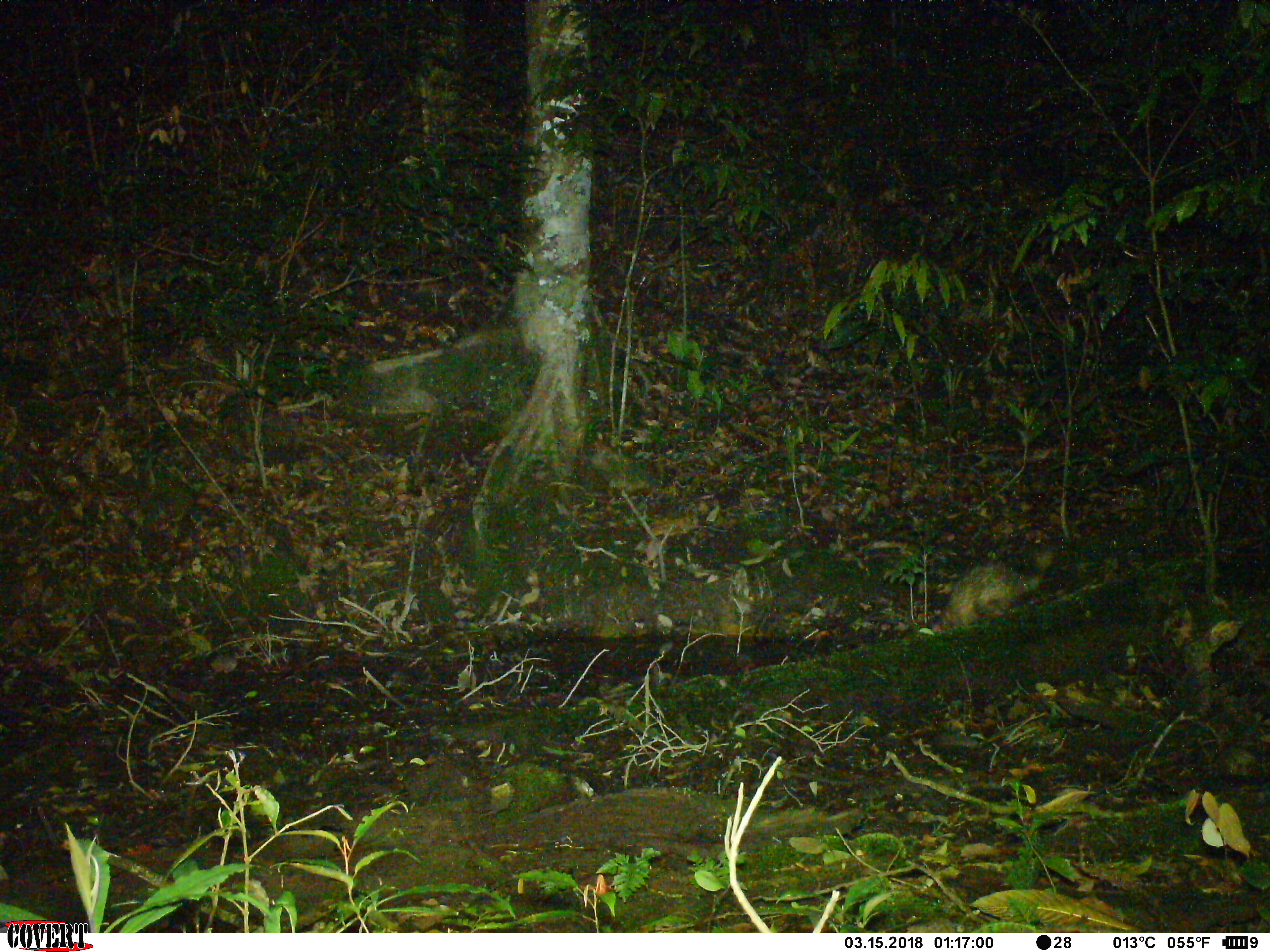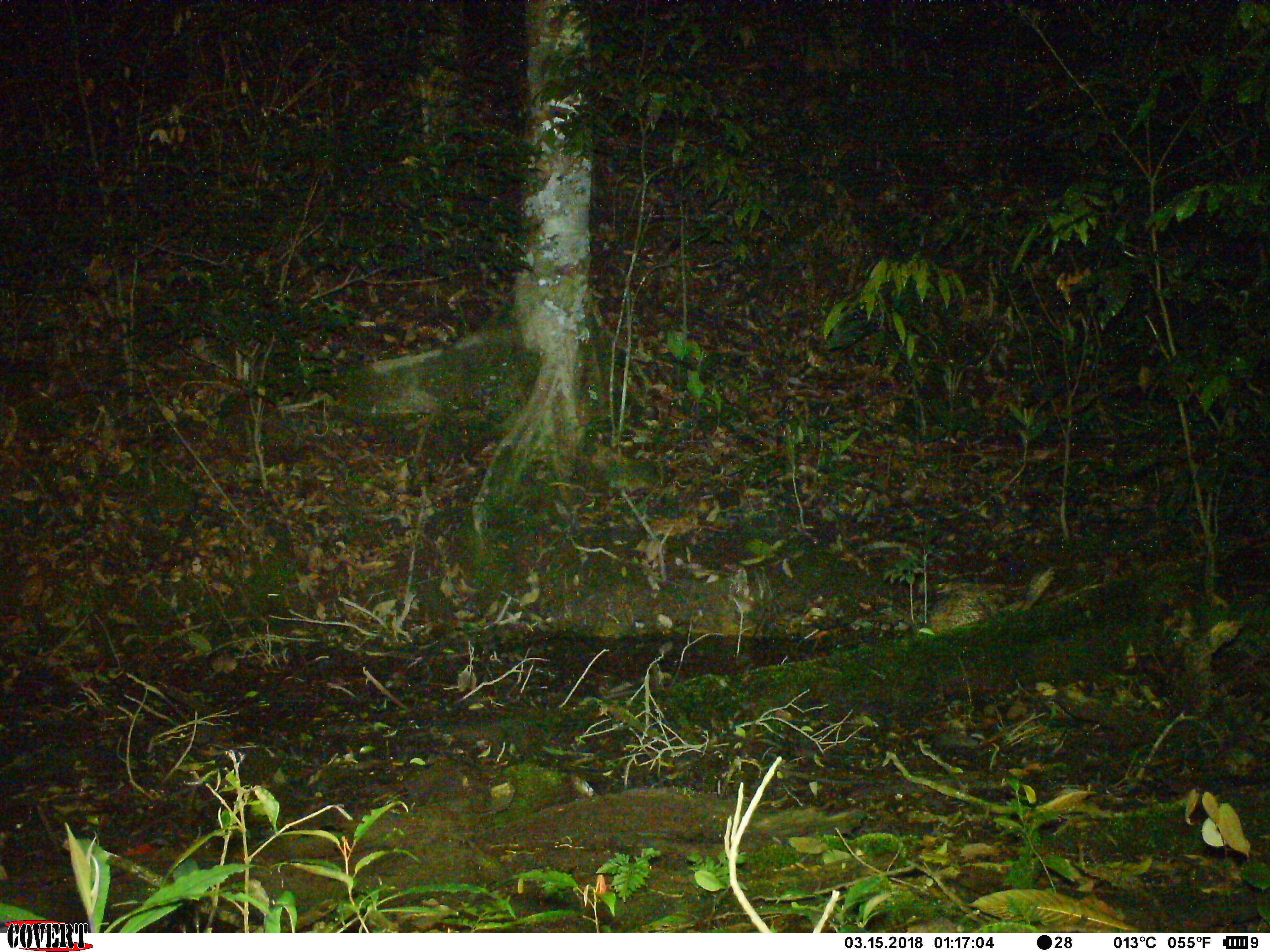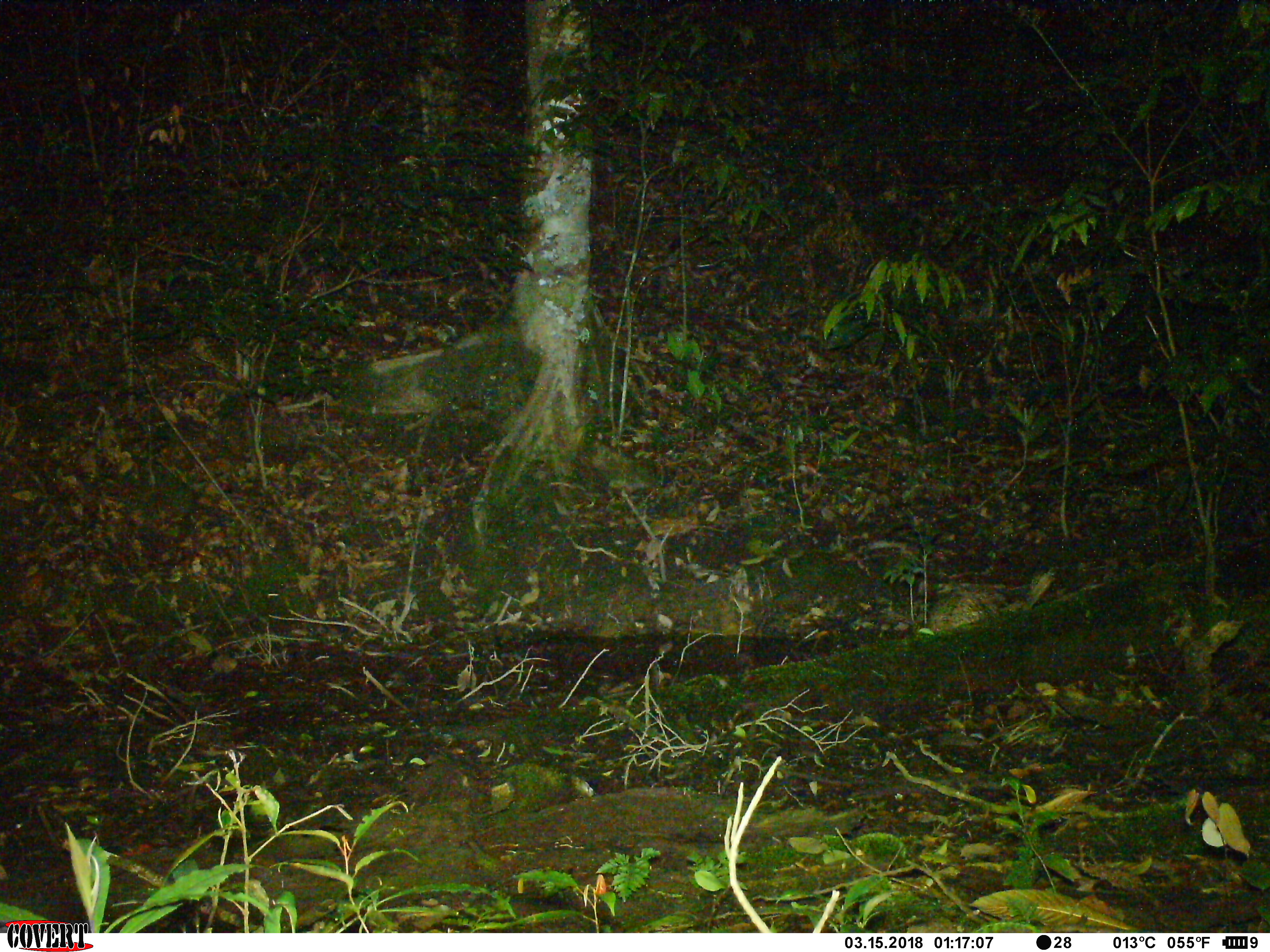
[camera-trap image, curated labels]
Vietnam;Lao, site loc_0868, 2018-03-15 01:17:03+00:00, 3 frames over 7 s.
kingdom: Animalia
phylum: Chordata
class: Mammalia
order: Rodentia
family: Hystricidae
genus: Atherurus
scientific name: Atherurus macrourus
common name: asiatic brush-tailed porcupine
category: asiatic brush tailed porcupine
Asiatic brush tailed porcupine (asiatic brush-tailed porcupine) (Atherurus macrourus). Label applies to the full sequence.